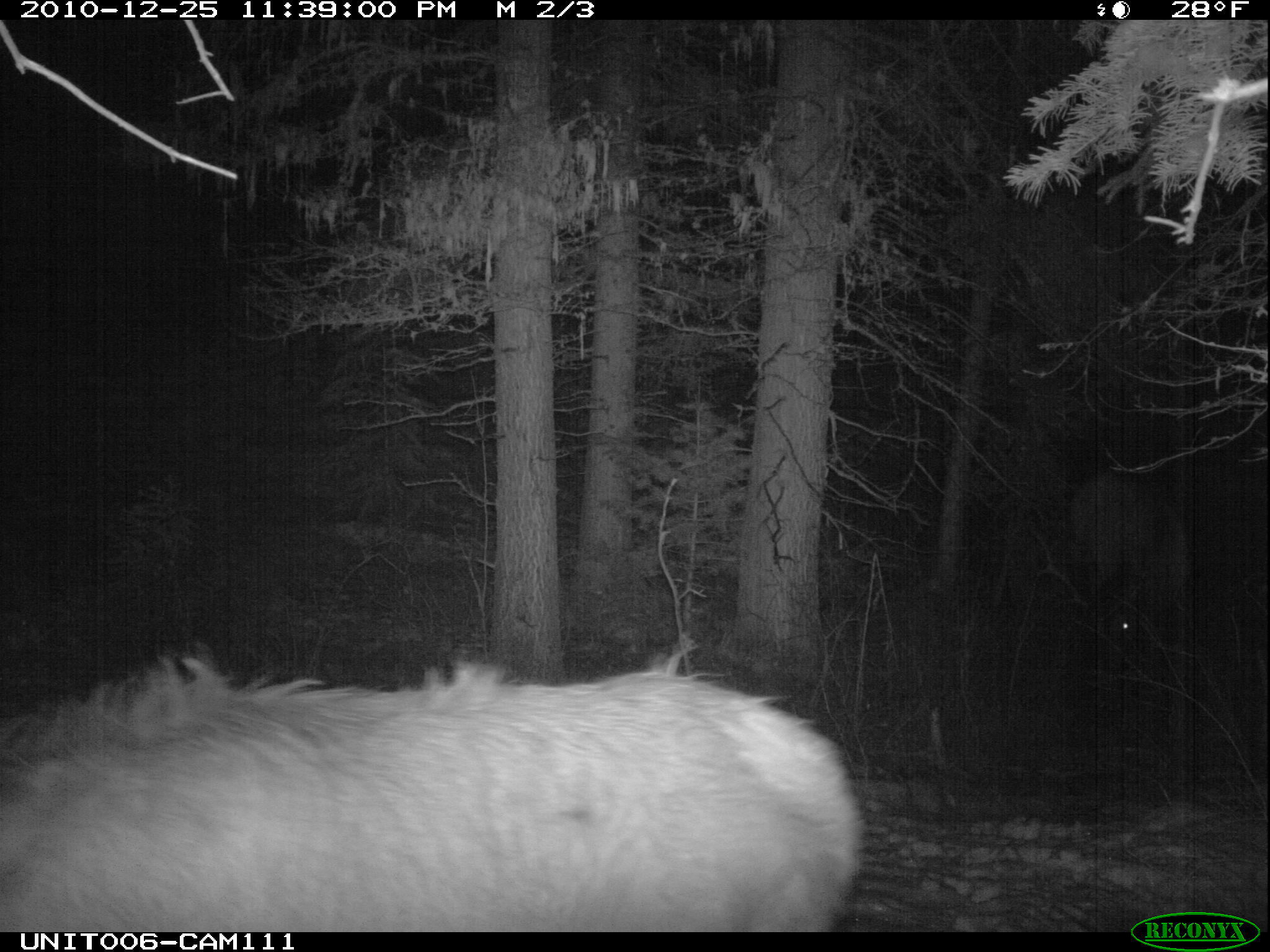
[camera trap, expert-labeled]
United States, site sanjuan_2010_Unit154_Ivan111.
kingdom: Animalia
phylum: Chordata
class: Mammalia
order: Artiodactyla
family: Cervidae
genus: Cervus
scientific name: Cervus elaphus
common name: red deer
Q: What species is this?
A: Cervus elaphus (red deer).